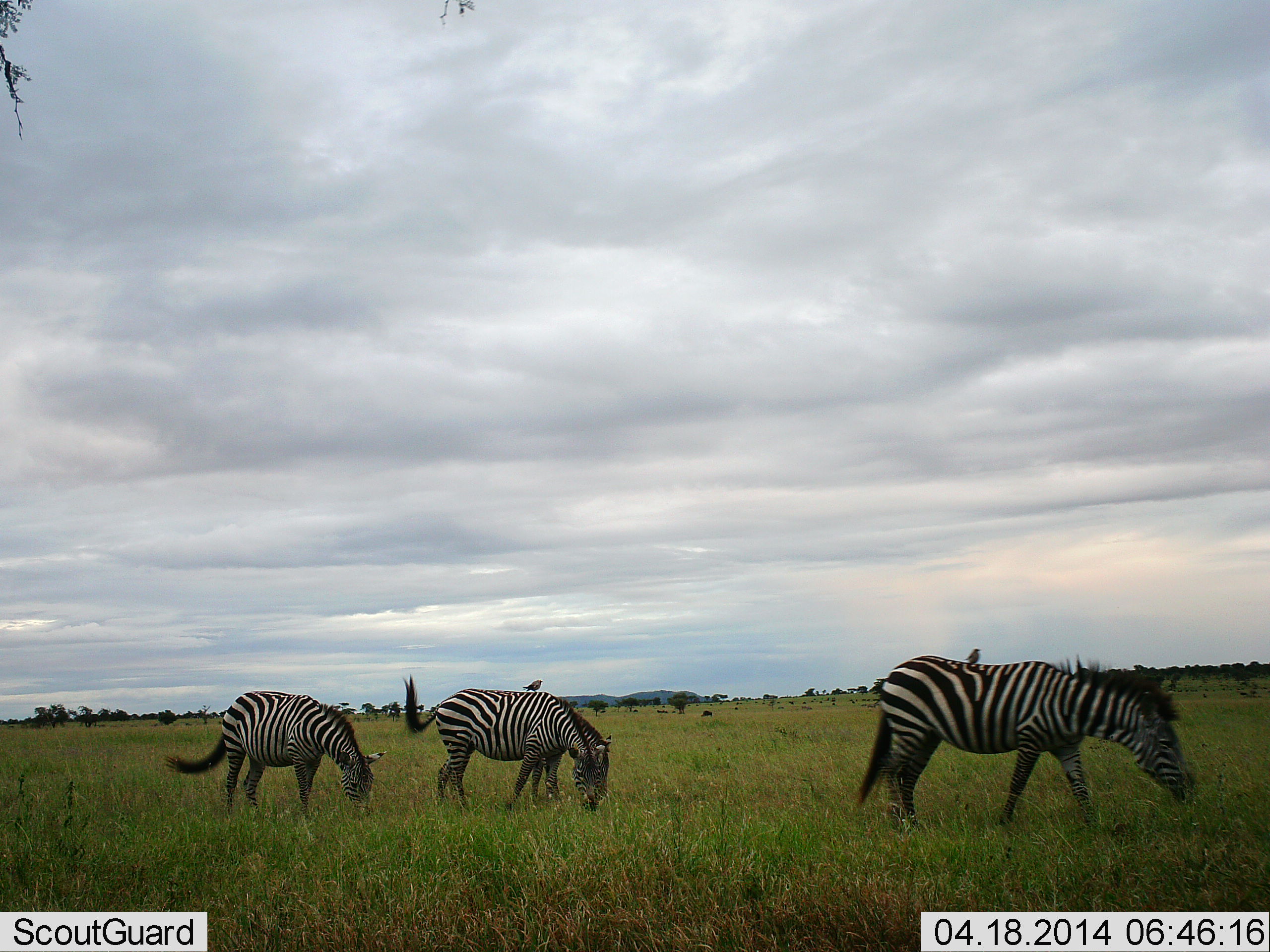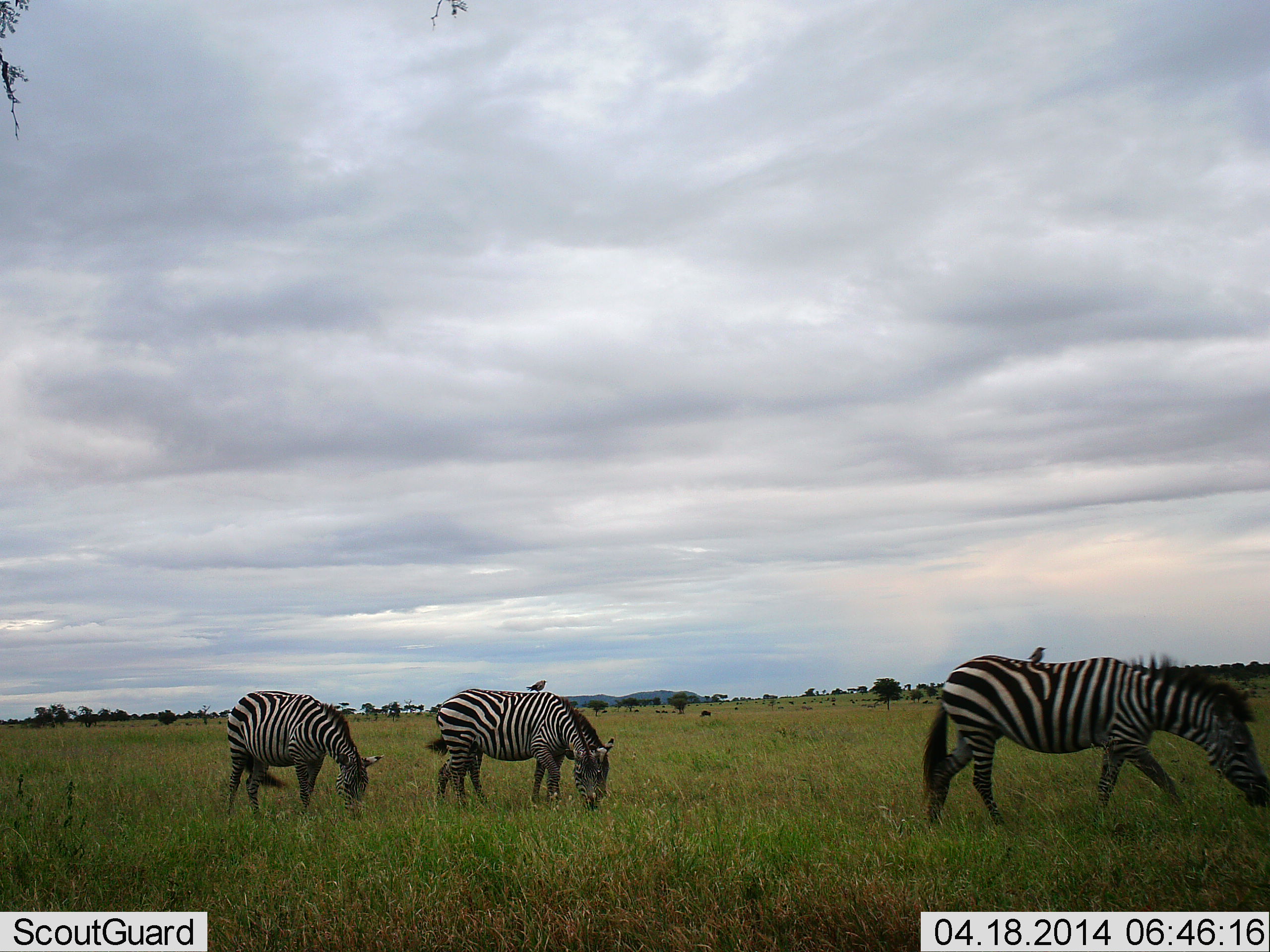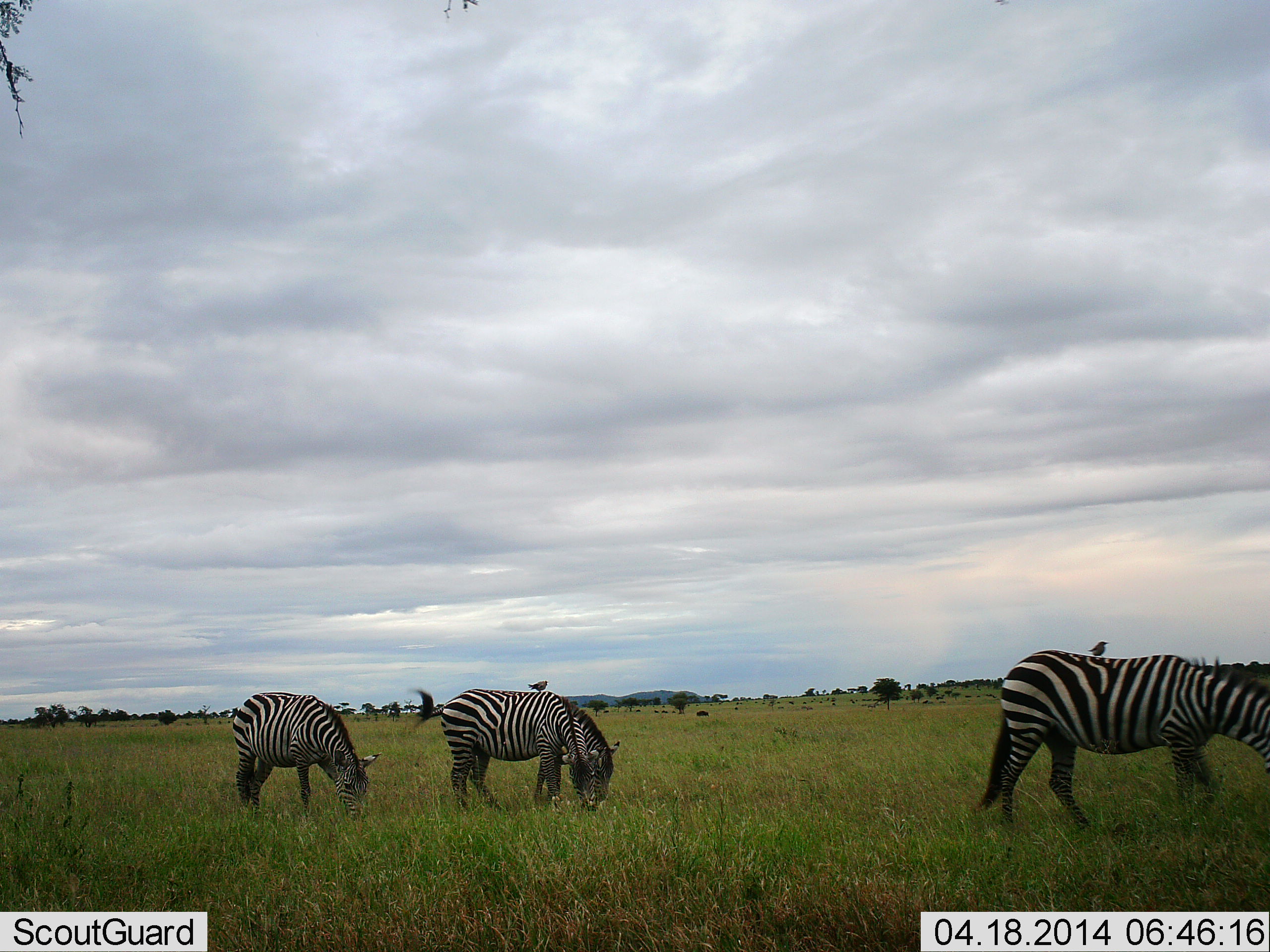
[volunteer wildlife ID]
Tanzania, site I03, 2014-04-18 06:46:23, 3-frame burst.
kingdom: Animalia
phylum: Chordata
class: Aves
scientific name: Aves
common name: bird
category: otherbird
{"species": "otherbird (bird) (Aves)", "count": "2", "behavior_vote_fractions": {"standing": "42%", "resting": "42%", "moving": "0%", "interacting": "8%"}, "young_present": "0%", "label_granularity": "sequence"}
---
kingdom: Animalia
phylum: Chordata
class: Mammalia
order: Perissodactyla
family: Equidae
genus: Equus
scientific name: Equus quagga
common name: plains zebra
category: zebra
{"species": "zebra (plains zebra) (Equus quagga)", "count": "3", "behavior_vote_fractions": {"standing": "41%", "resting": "6%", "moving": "29%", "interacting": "0%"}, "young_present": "0%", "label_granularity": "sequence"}